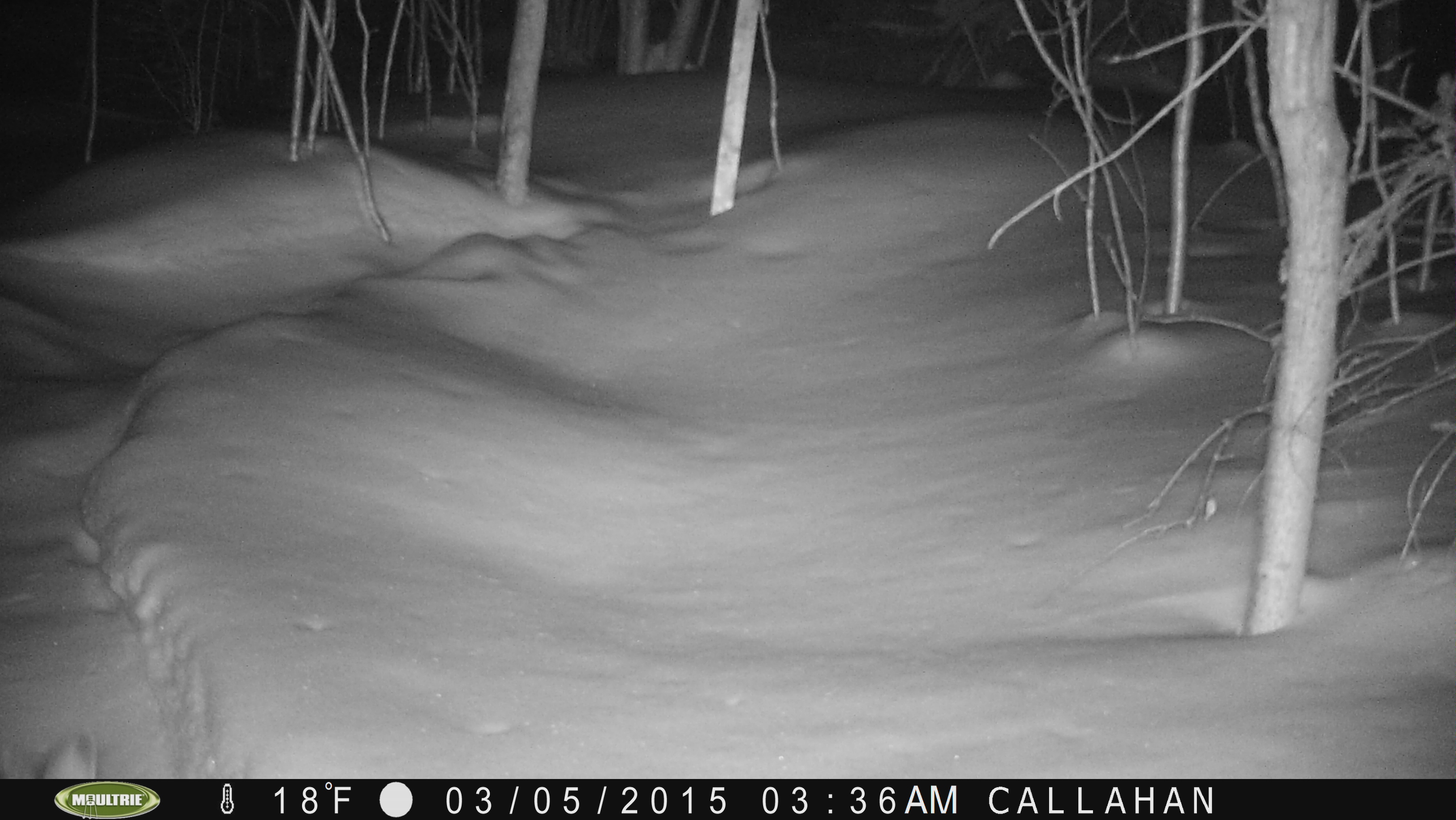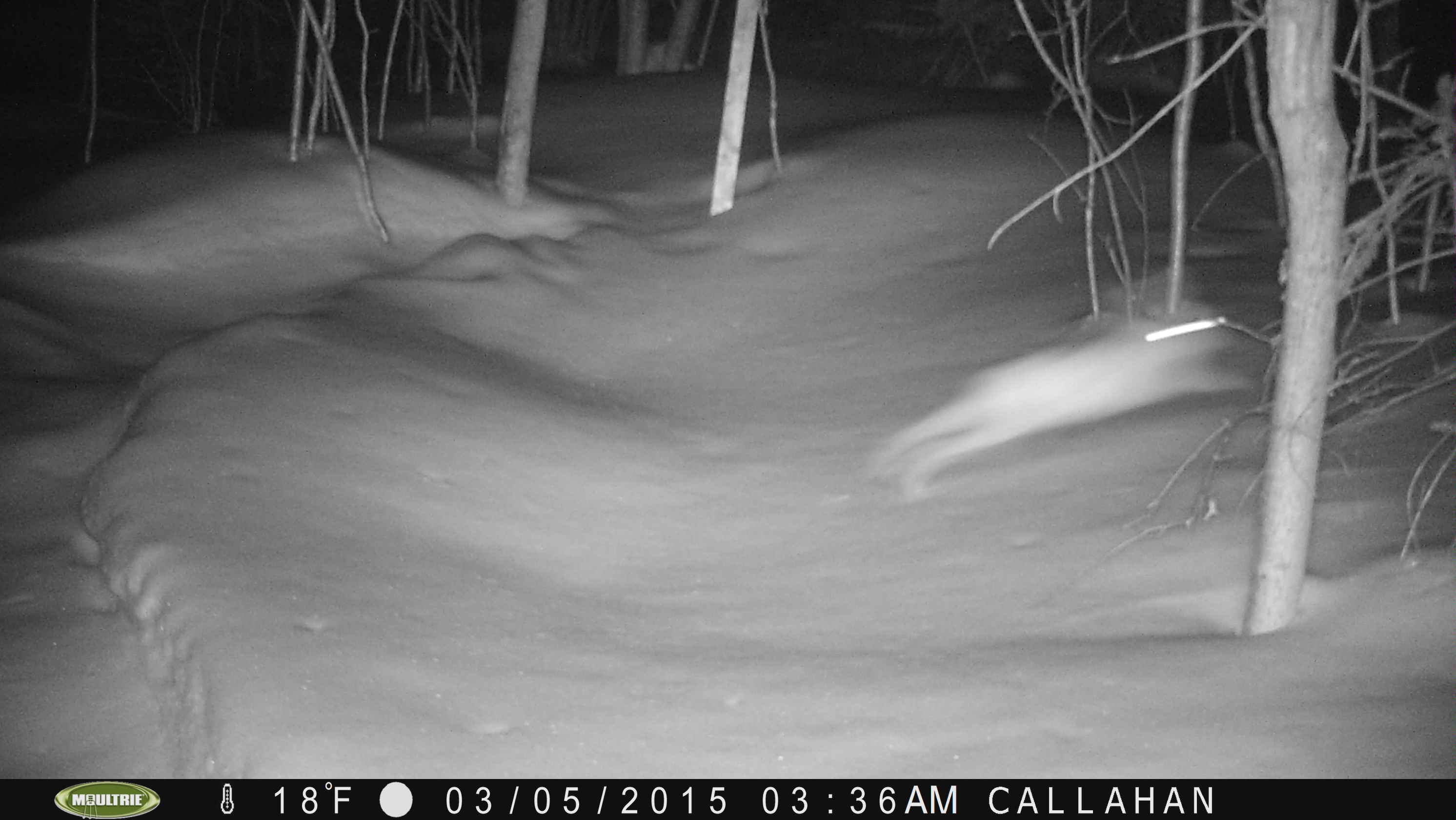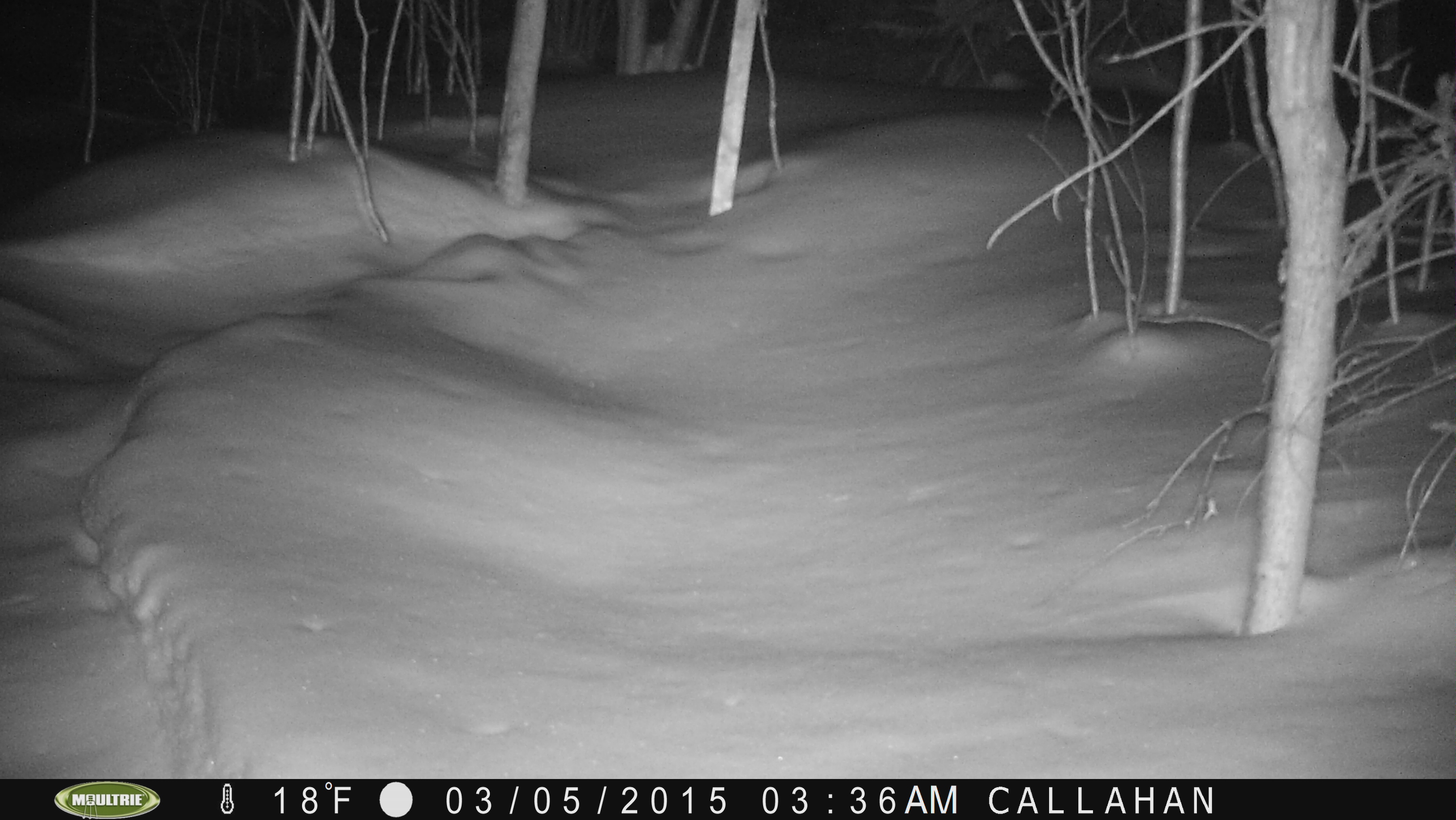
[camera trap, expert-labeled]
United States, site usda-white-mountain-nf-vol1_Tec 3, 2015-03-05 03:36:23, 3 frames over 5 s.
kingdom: Animalia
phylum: Chordata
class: Mammalia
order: Lagomorpha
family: Leporidae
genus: Lepus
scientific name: Lepus americanus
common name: snowshoe hare